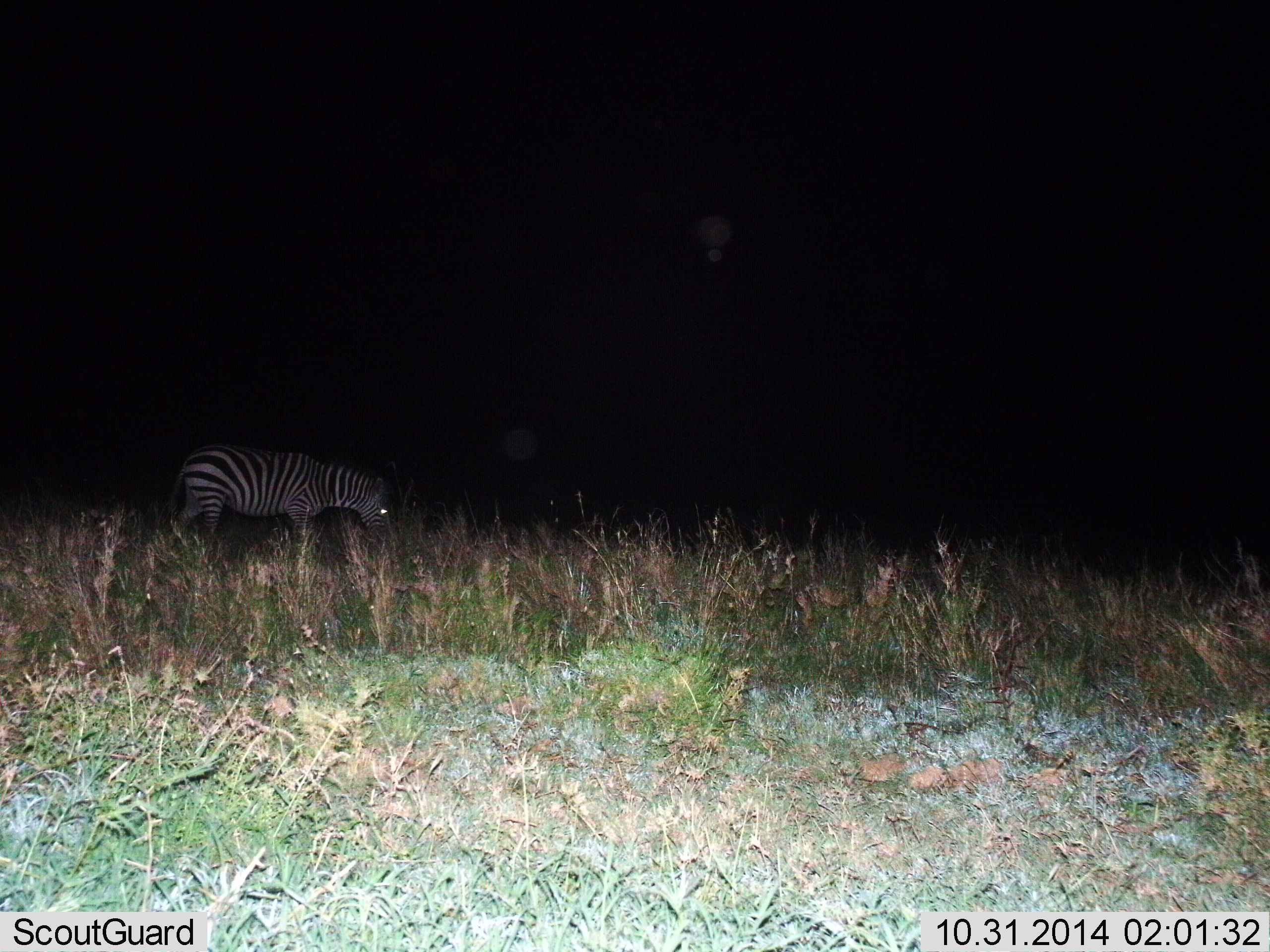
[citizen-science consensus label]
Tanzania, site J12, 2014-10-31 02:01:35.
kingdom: Animalia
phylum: Chordata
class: Mammalia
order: Perissodactyla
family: Equidae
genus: Equus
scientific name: Equus quagga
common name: plains zebra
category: zebra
Zebra (plains zebra) (Equus quagga), count 1. Behavior (volunteer vote fractions): standing 30%, resting 0%, moving 10%, interacting 0%. Young present (vote fraction): 0%. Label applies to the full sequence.